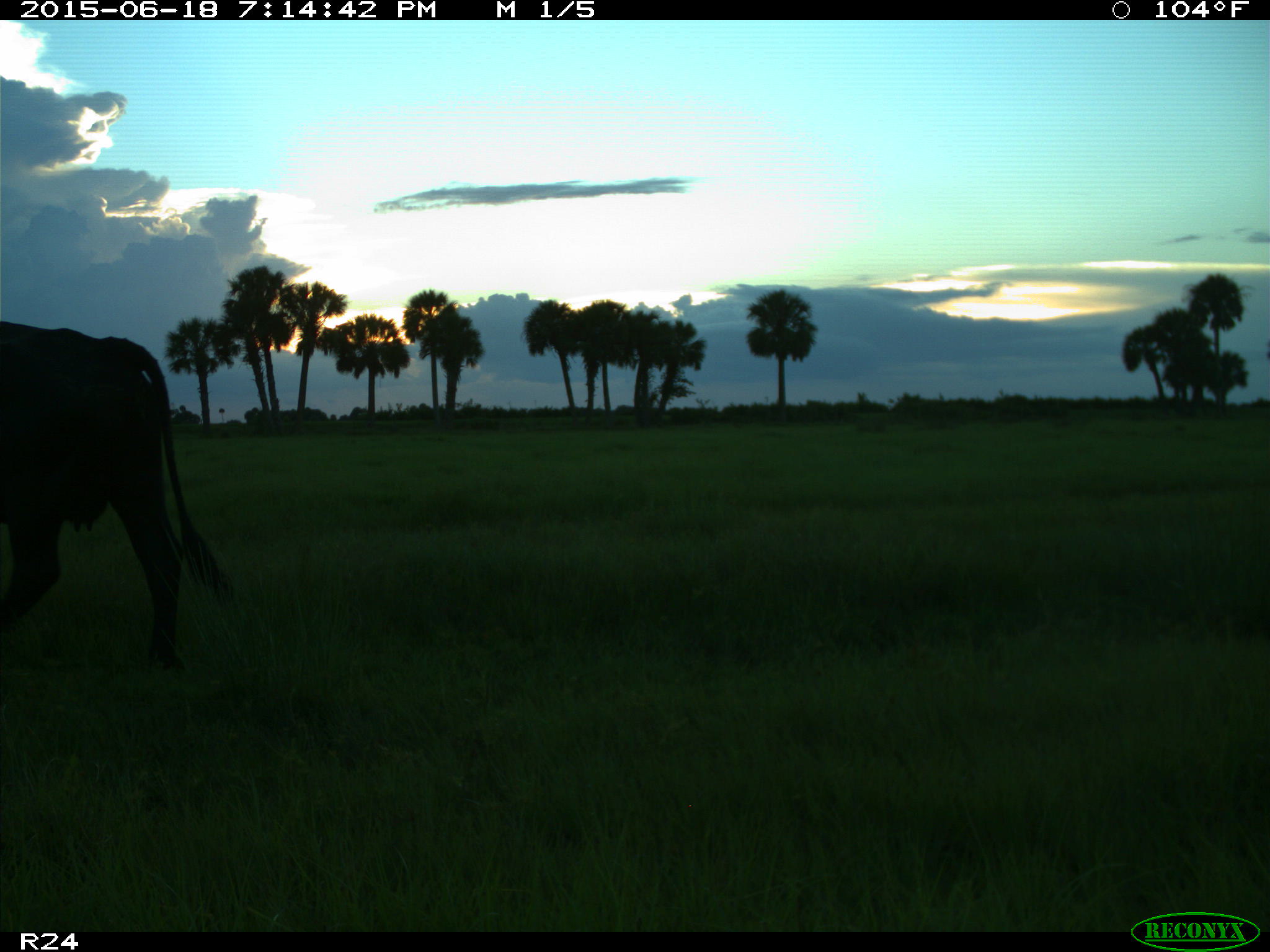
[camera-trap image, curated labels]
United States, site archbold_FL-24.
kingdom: Animalia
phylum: Chordata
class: Mammalia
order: Artiodactyla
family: Bovidae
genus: Bos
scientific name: Bos taurus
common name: domestic cow